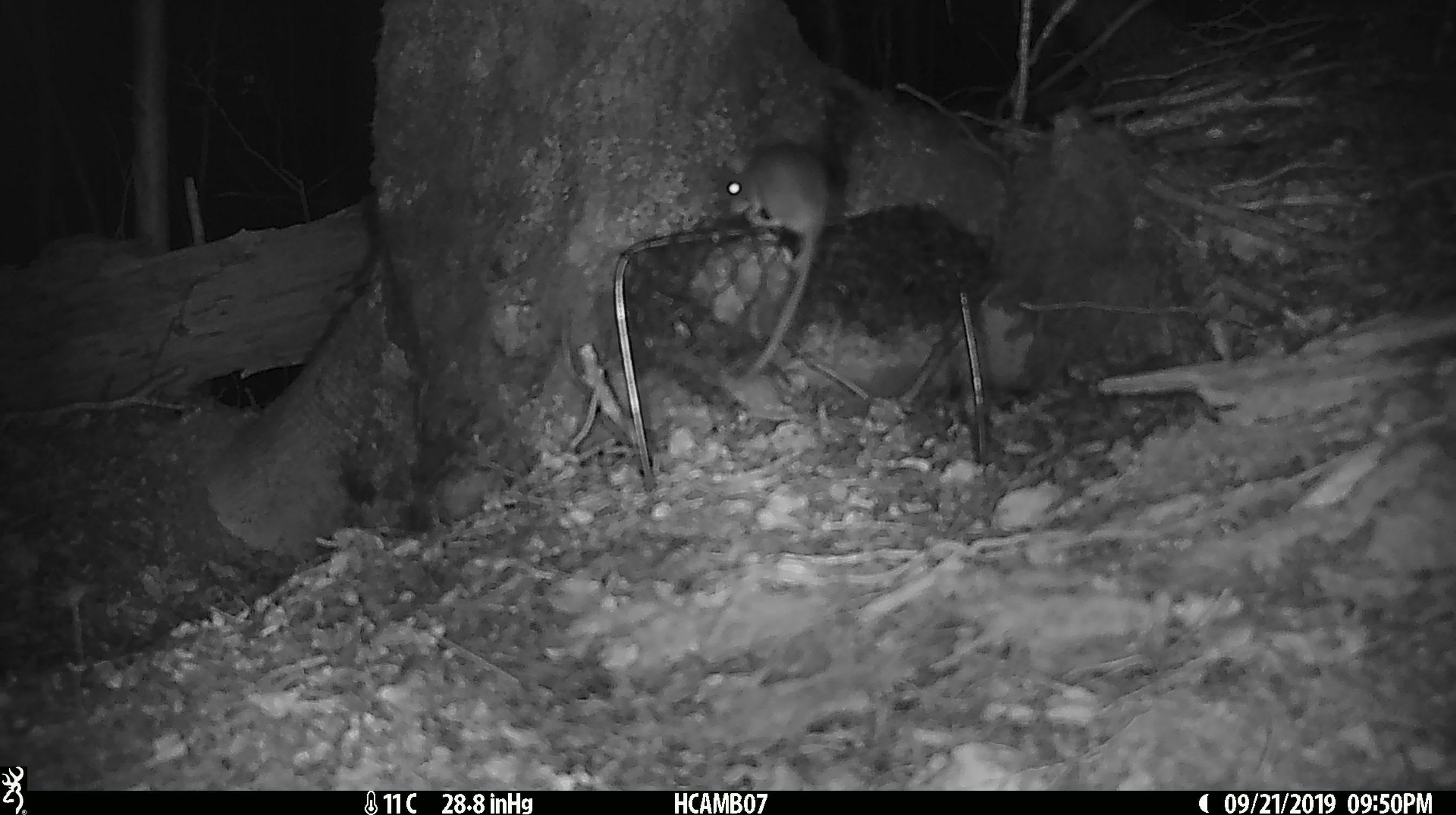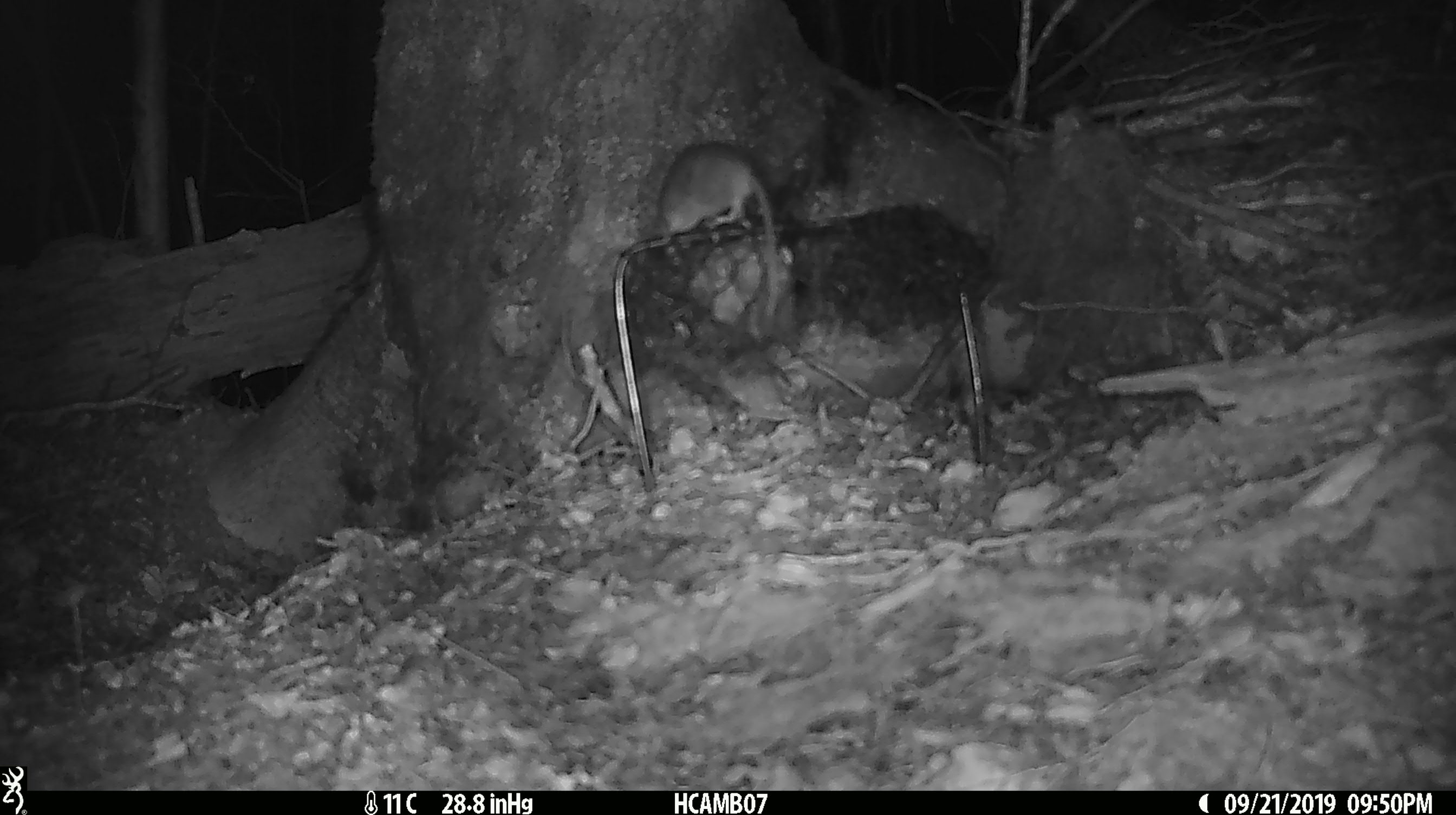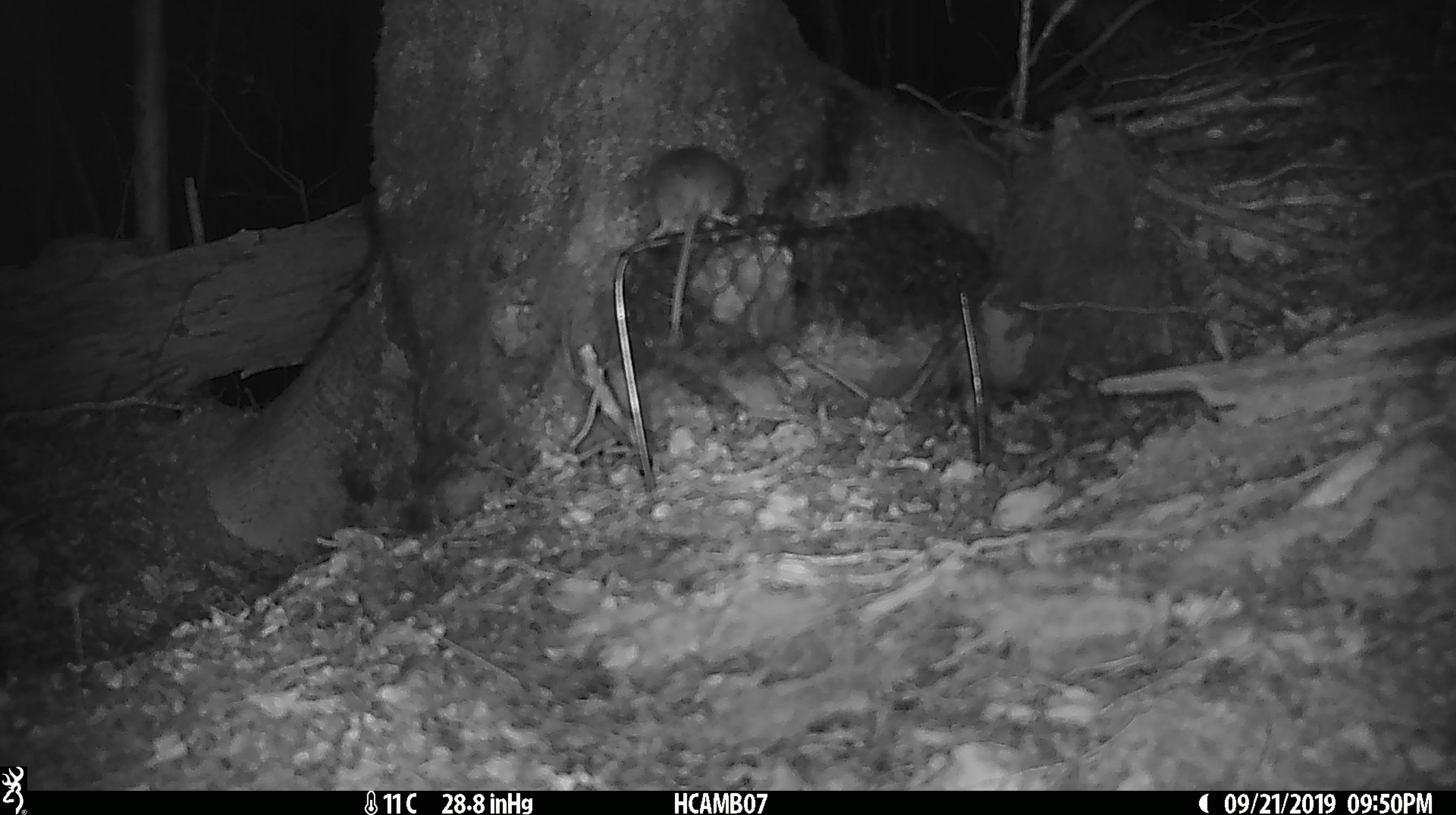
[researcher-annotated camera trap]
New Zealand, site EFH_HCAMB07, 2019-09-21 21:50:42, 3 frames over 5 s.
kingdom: Animalia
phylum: Chordata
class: Mammalia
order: Rodentia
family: Muridae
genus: Mus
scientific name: Mus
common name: mouse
Mouse (Mus).